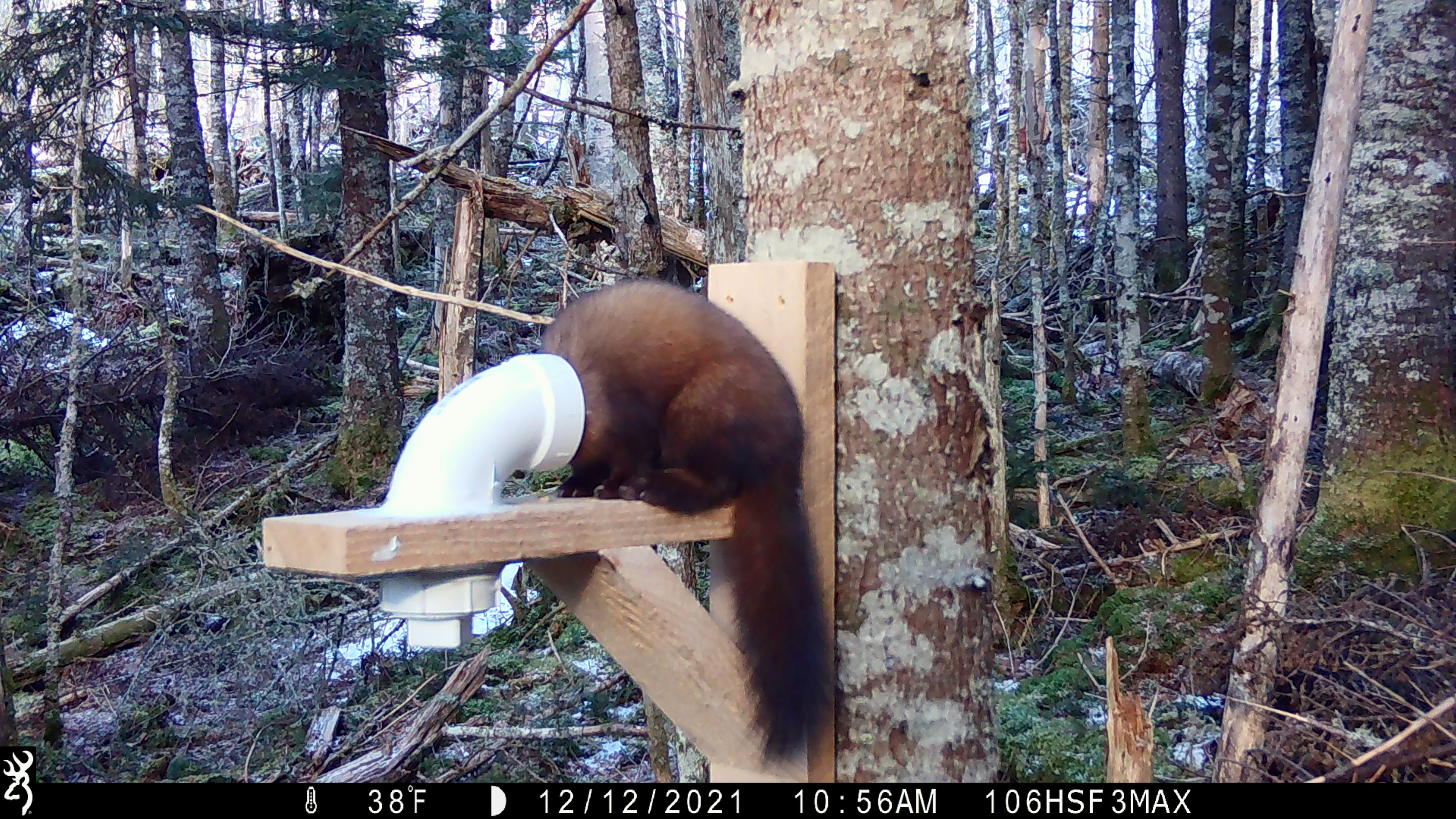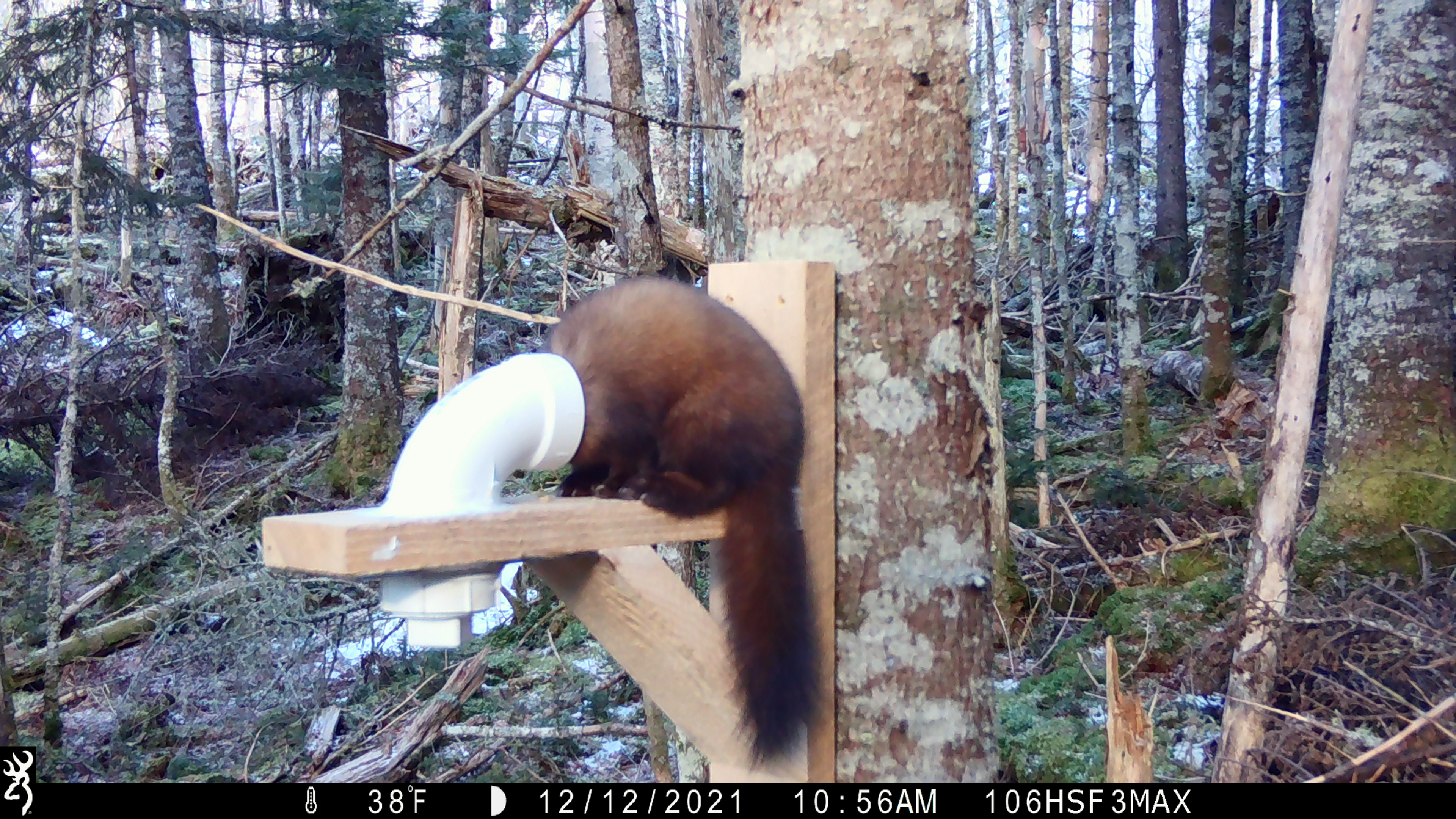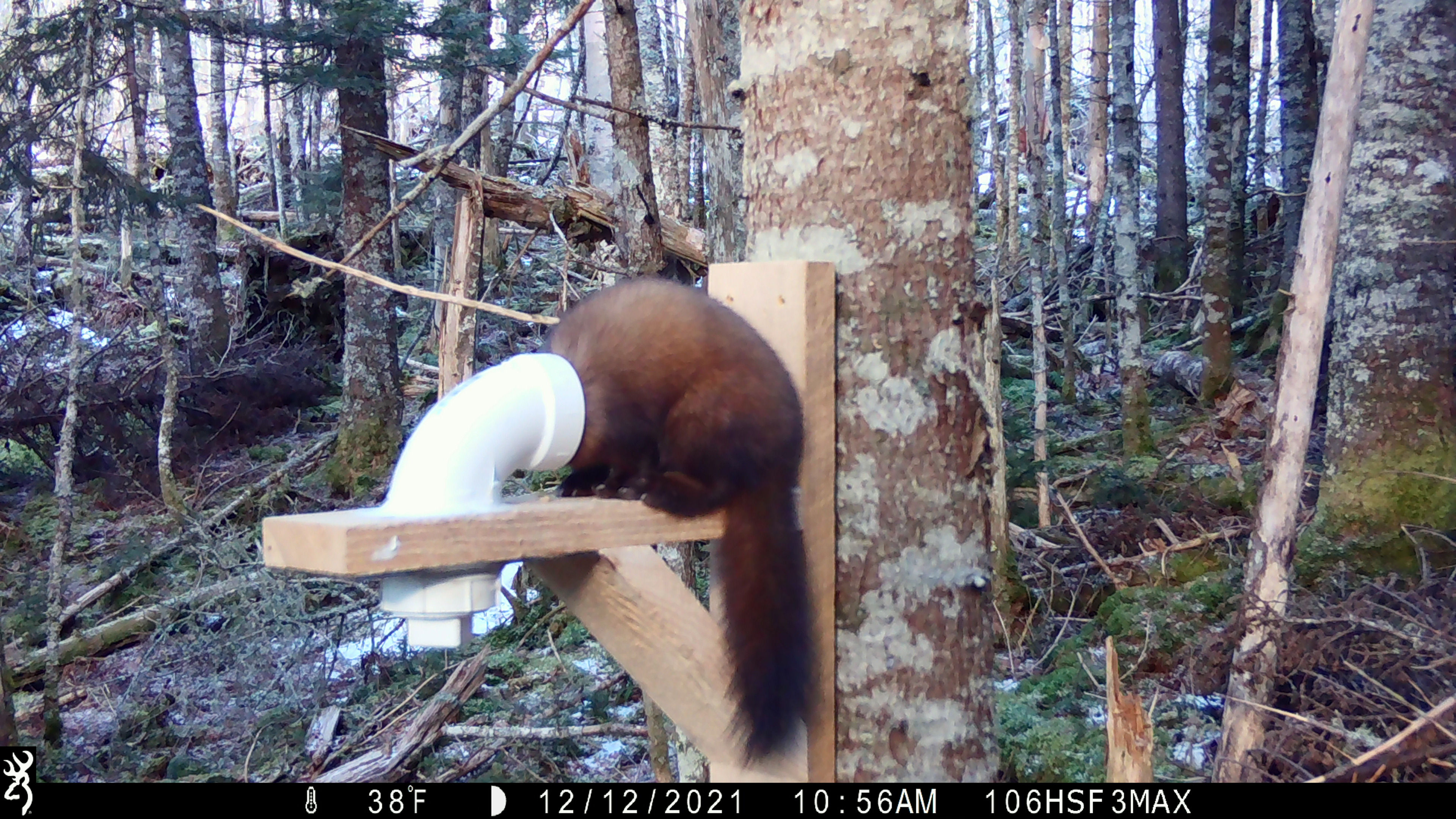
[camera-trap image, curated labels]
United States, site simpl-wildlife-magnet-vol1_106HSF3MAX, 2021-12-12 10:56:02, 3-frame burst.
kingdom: Animalia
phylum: Chordata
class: Mammalia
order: Carnivora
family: Mustelidae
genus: Martes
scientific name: Martes americana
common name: american marten